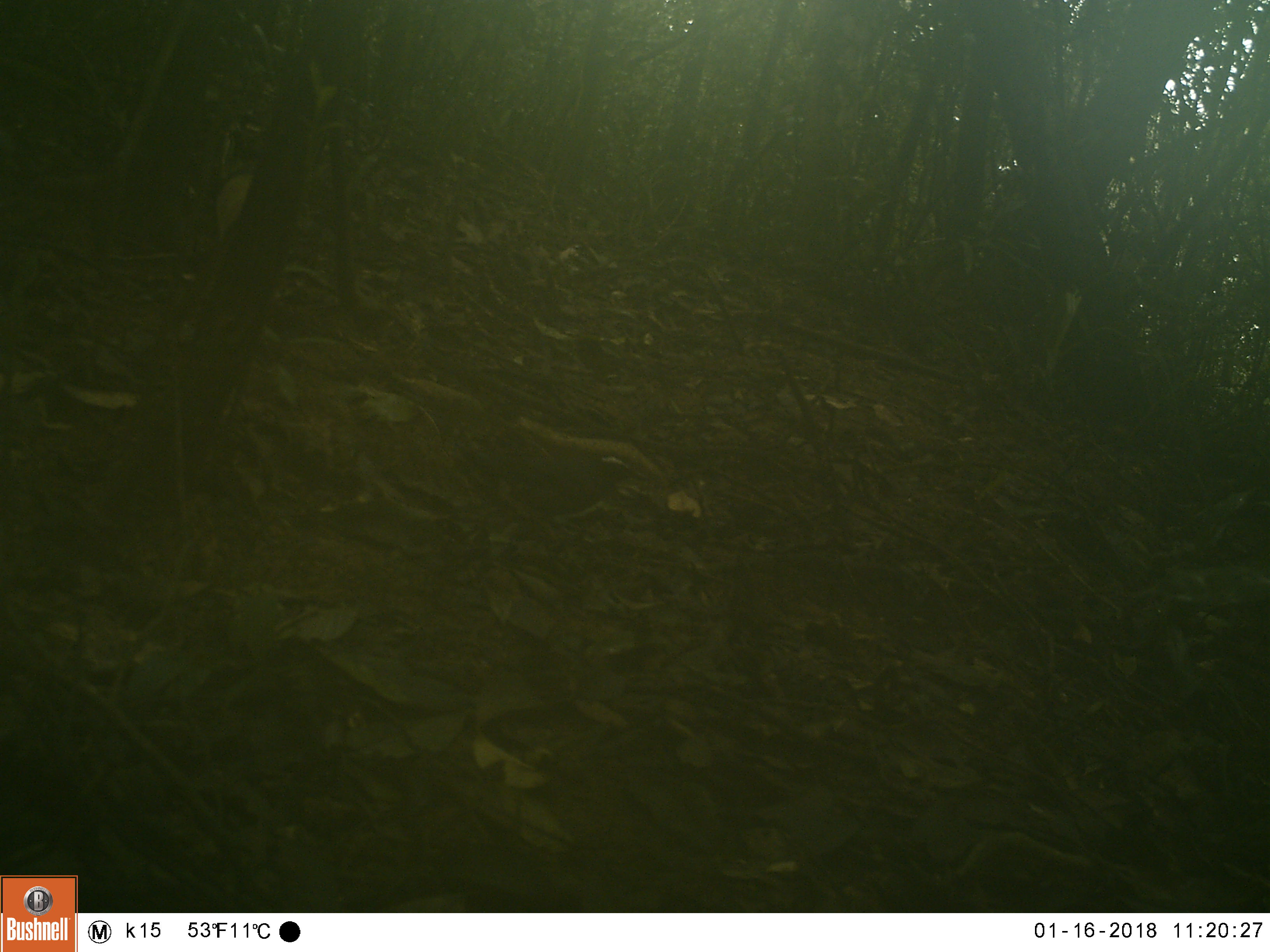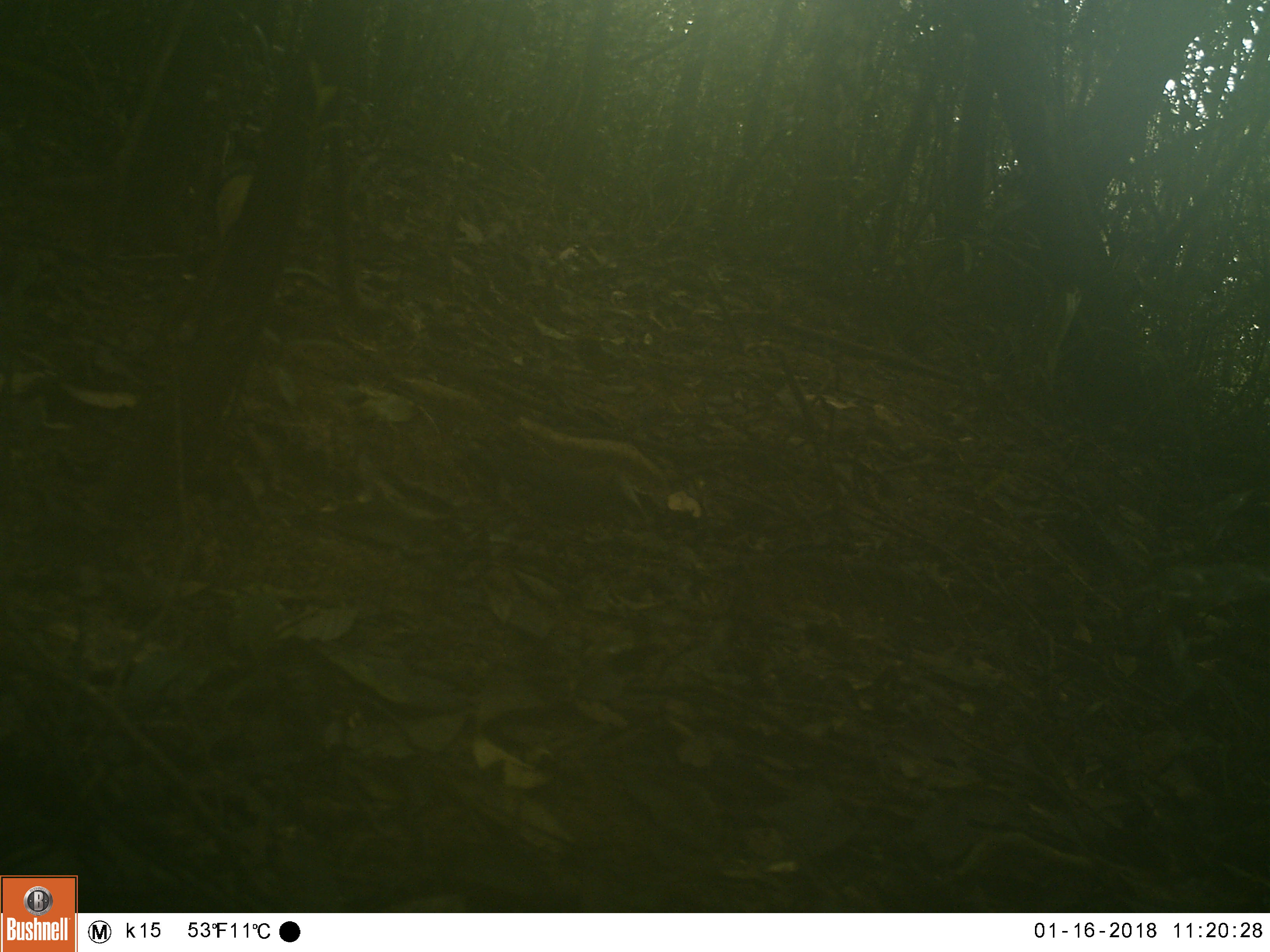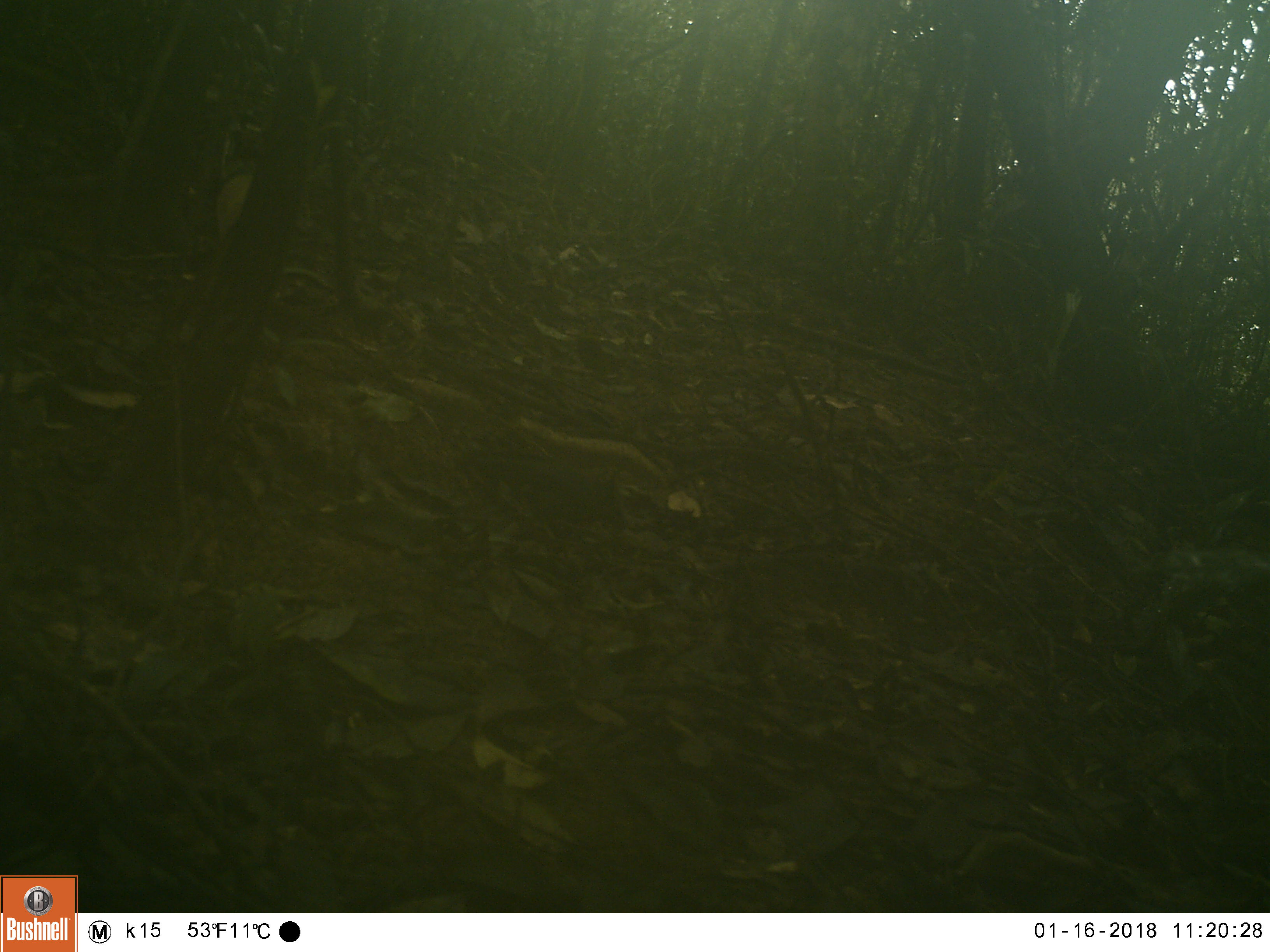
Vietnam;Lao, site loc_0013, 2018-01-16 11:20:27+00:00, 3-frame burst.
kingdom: Animalia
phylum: Chordata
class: Aves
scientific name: Aves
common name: bird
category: unidentified bird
Unidentified bird (bird) (Aves). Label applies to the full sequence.